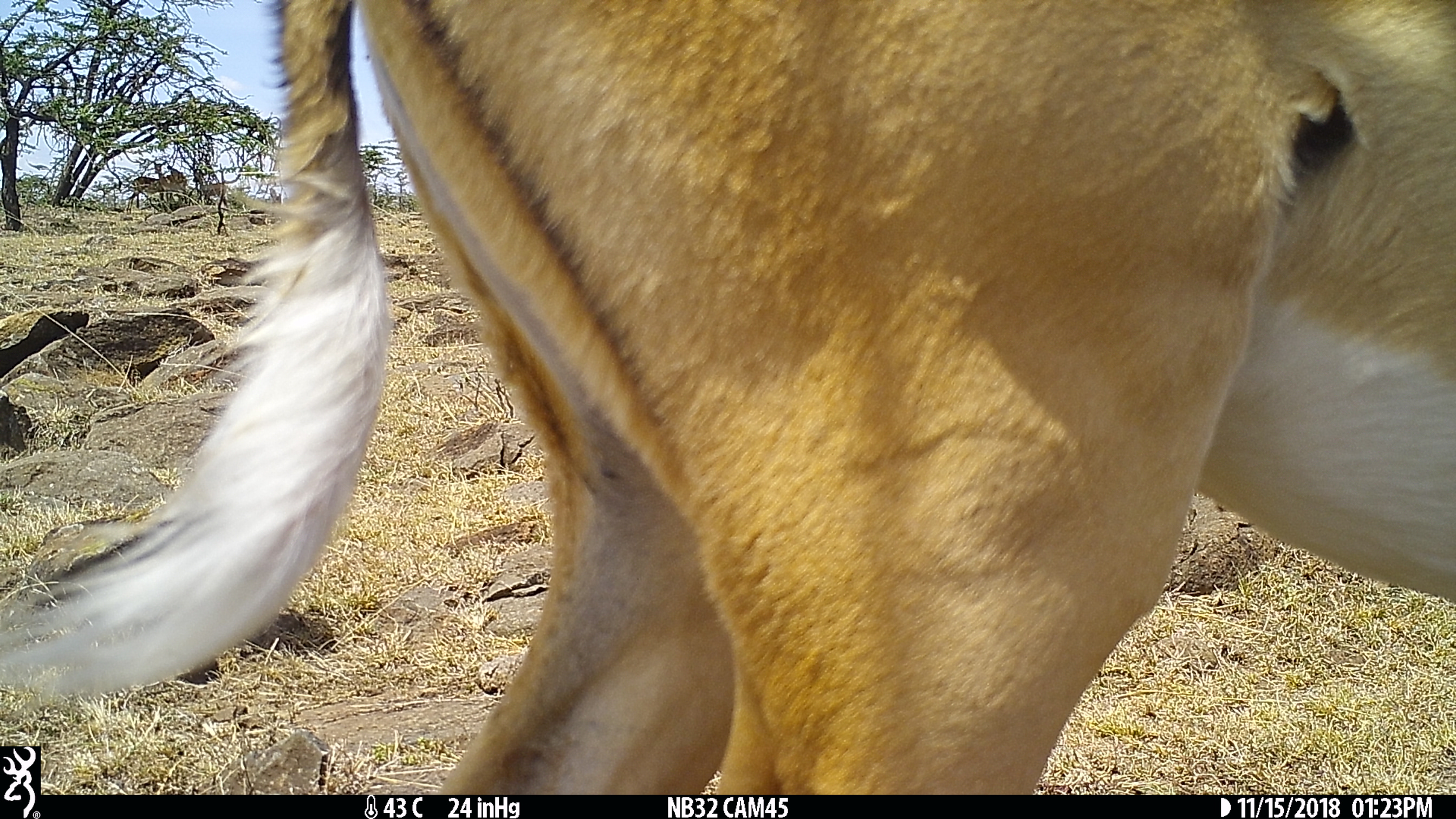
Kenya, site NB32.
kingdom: Animalia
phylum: Chordata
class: Mammalia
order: Artiodactyla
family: Bovidae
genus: Aepyceros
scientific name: Aepyceros melampus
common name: impala